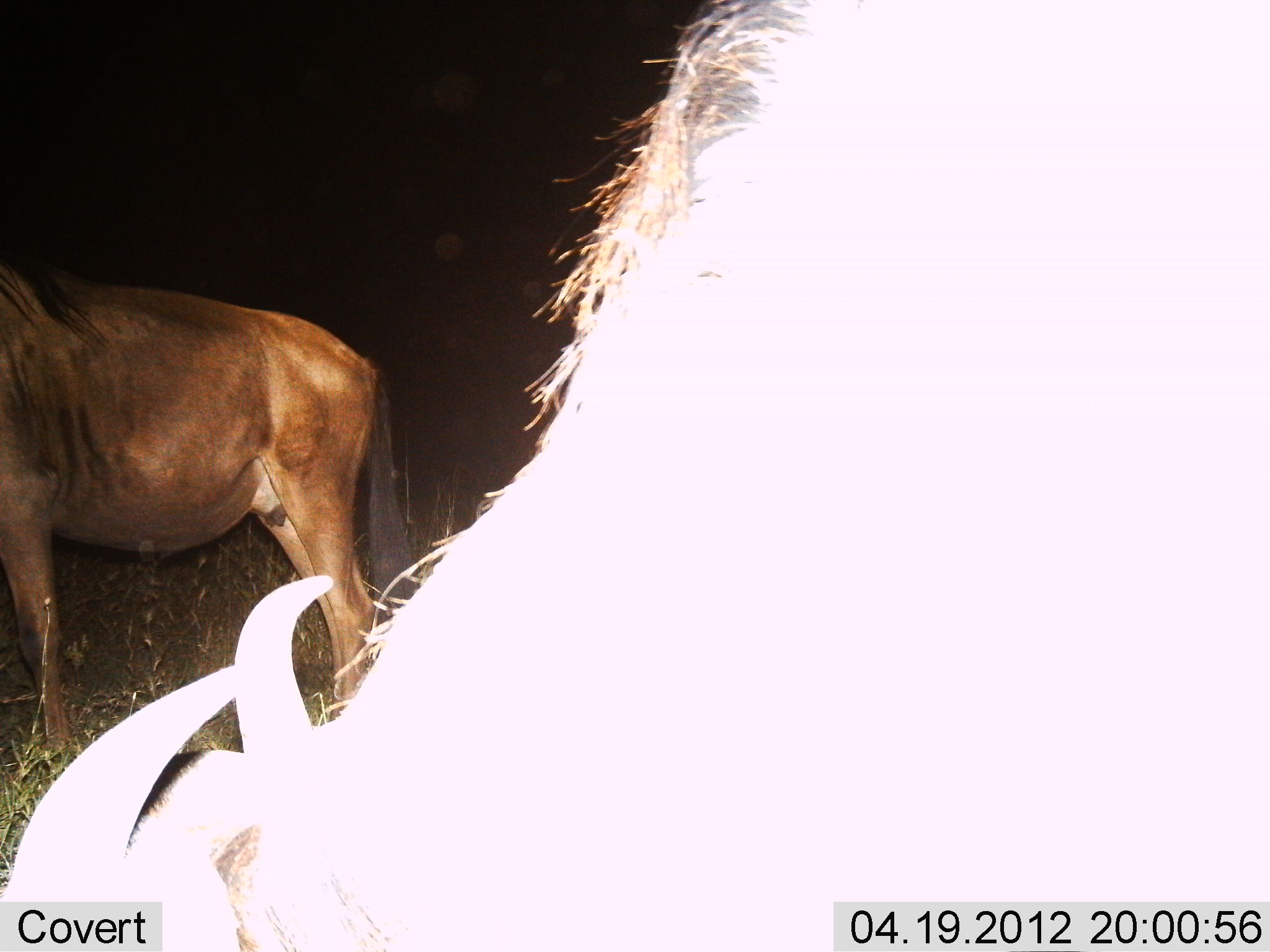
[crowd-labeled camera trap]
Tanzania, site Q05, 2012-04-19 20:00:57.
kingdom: Animalia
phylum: Chordata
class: Mammalia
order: Artiodactyla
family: Bovidae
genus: Connochaetes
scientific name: Connochaetes taurinus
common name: blue wildebeest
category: wildebeest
Wildebeest (blue wildebeest) (Connochaetes taurinus), count 2. Behavior (volunteer vote fractions): standing 100%, resting 6%, moving 0%, interacting 0%. Young present (vote fraction): 6%. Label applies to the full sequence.